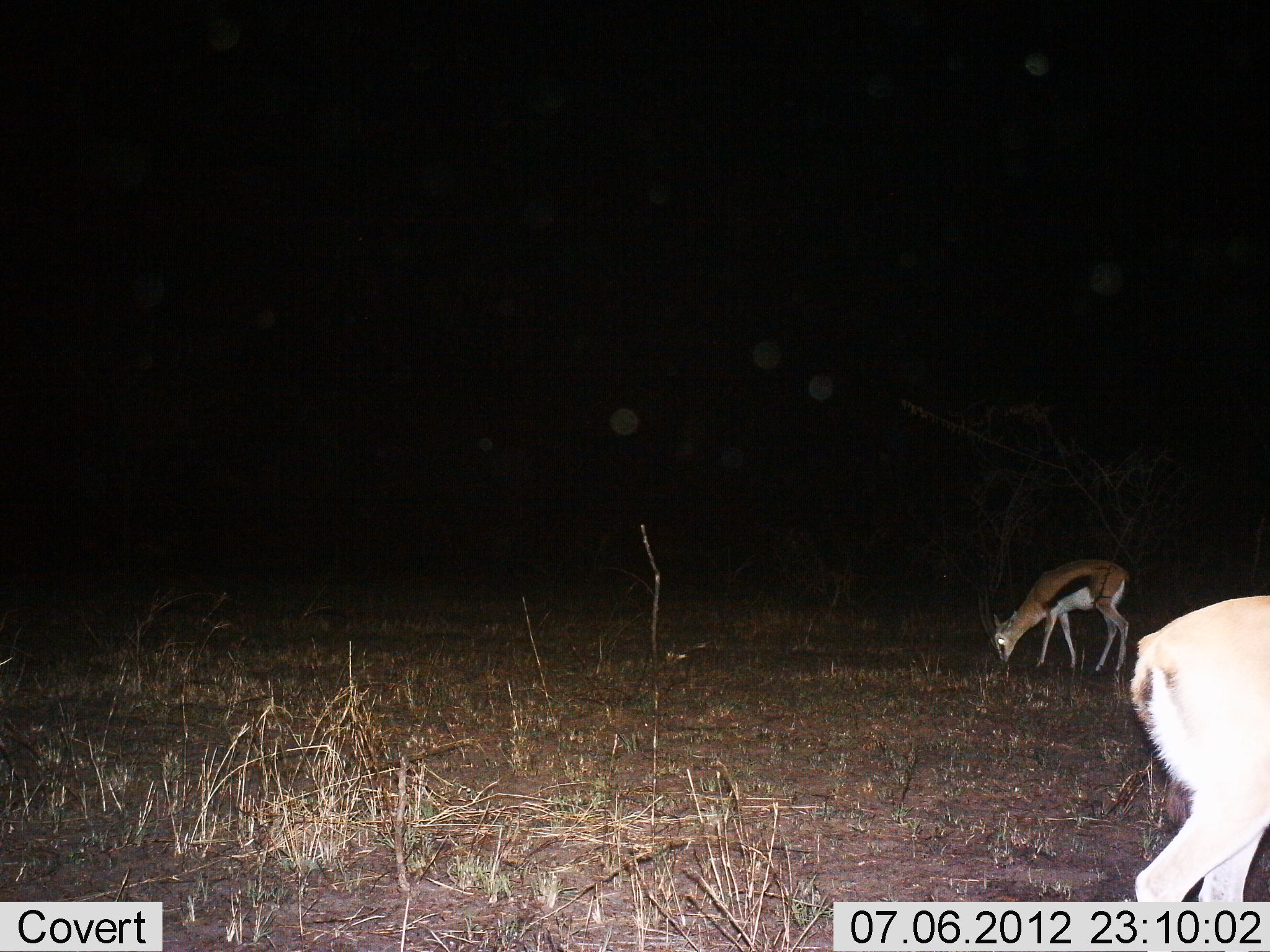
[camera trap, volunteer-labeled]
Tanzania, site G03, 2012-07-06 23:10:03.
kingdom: Animalia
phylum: Chordata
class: Mammalia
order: Artiodactyla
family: Bovidae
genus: Eudorcas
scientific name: Eudorcas thomsonii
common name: thomson's gazelle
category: gazellethomsons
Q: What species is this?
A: Gazellethomsons (thomson's gazelle) (Eudorcas thomsonii).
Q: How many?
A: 2.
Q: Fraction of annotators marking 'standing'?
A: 30%.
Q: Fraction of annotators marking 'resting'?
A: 0%.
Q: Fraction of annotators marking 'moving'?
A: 10%.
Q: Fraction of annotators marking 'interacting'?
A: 0%.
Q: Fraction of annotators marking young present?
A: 0%.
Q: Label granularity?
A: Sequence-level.